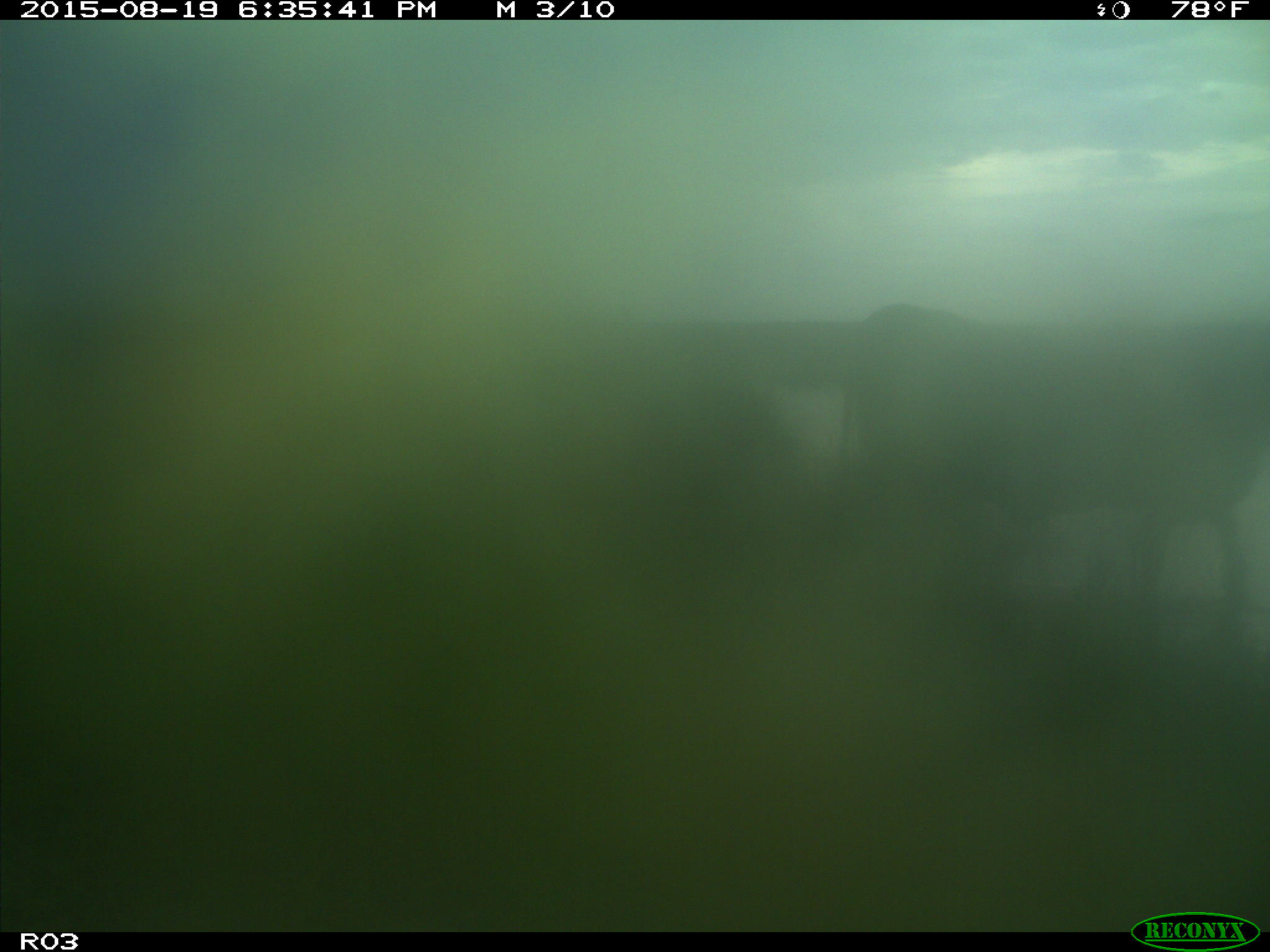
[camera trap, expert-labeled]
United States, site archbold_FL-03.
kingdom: Animalia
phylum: Chordata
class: Mammalia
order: Artiodactyla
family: Bovidae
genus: Bos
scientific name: Bos taurus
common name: domestic cow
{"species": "Bos taurus (domestic cow)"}